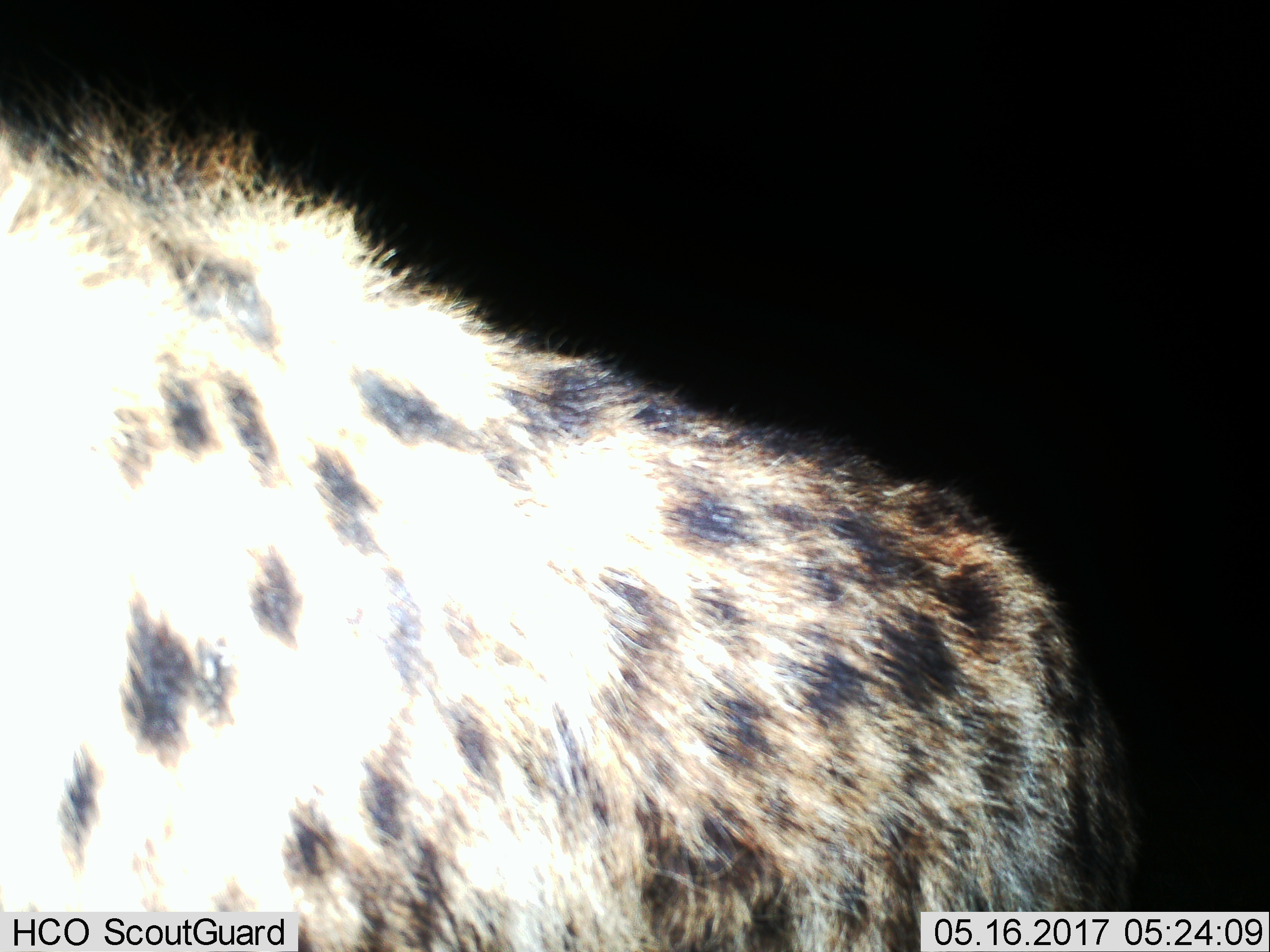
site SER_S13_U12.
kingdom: Animalia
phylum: Chordata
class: Mammalia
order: Carnivora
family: Hyaenidae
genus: Crocuta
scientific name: Crocuta crocuta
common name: spotted hyena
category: hyenaspotted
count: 1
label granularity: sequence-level